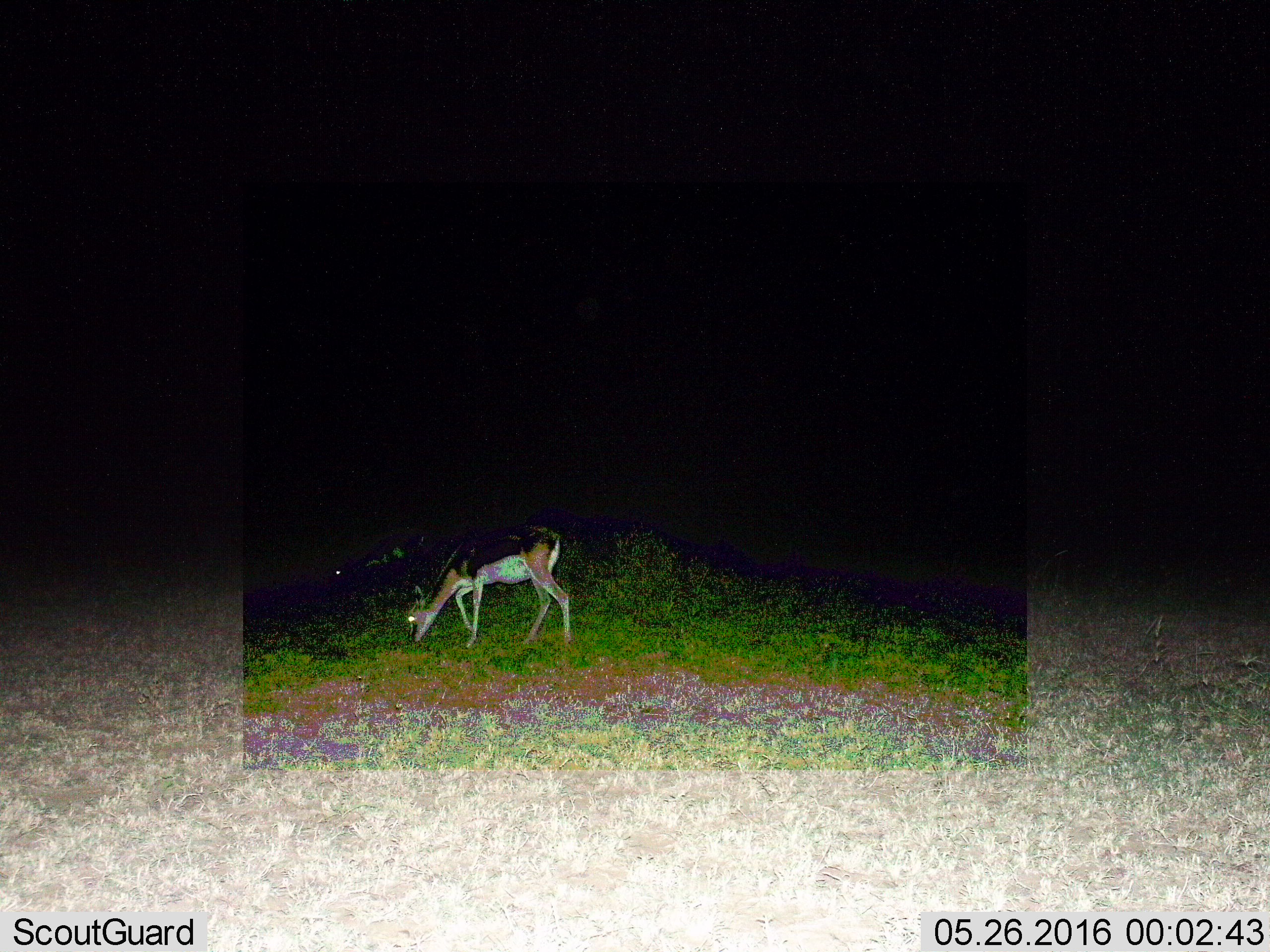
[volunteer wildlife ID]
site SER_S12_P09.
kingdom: Animalia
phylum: Chordata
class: Mammalia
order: Artiodactyla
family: Bovidae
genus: Eudorcas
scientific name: Eudorcas thomsonii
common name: thomson's gazelle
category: gazellethomsons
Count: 1.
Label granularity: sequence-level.